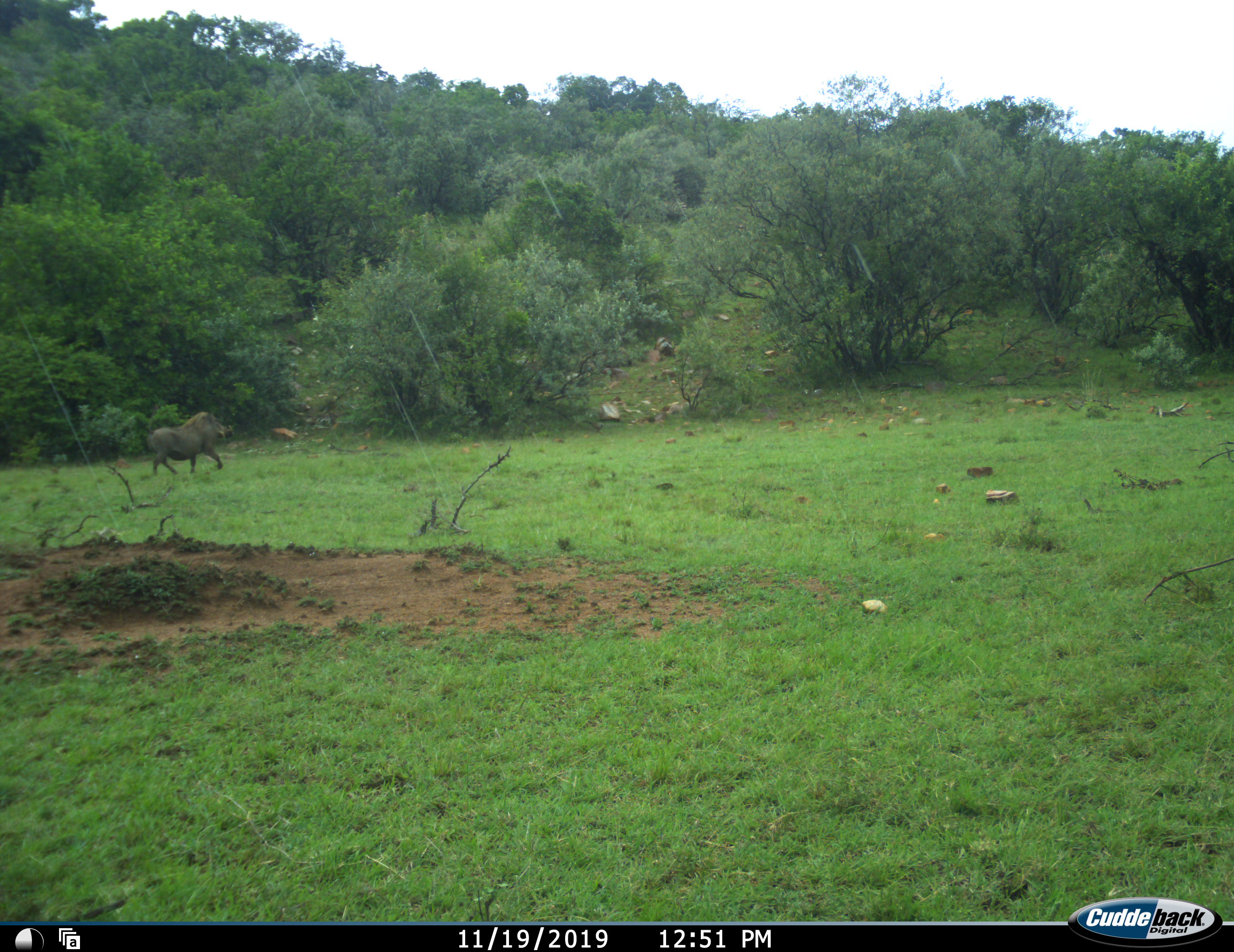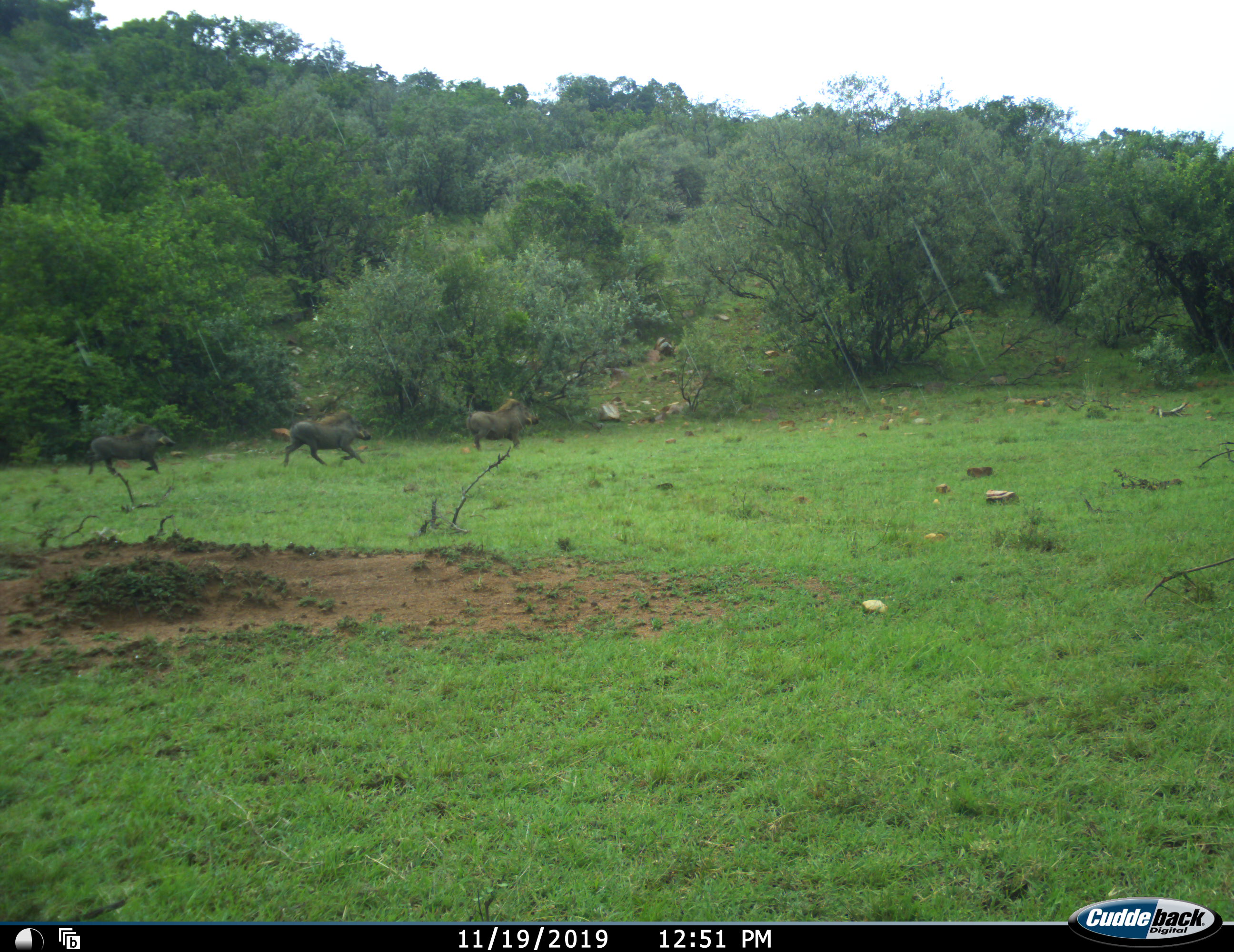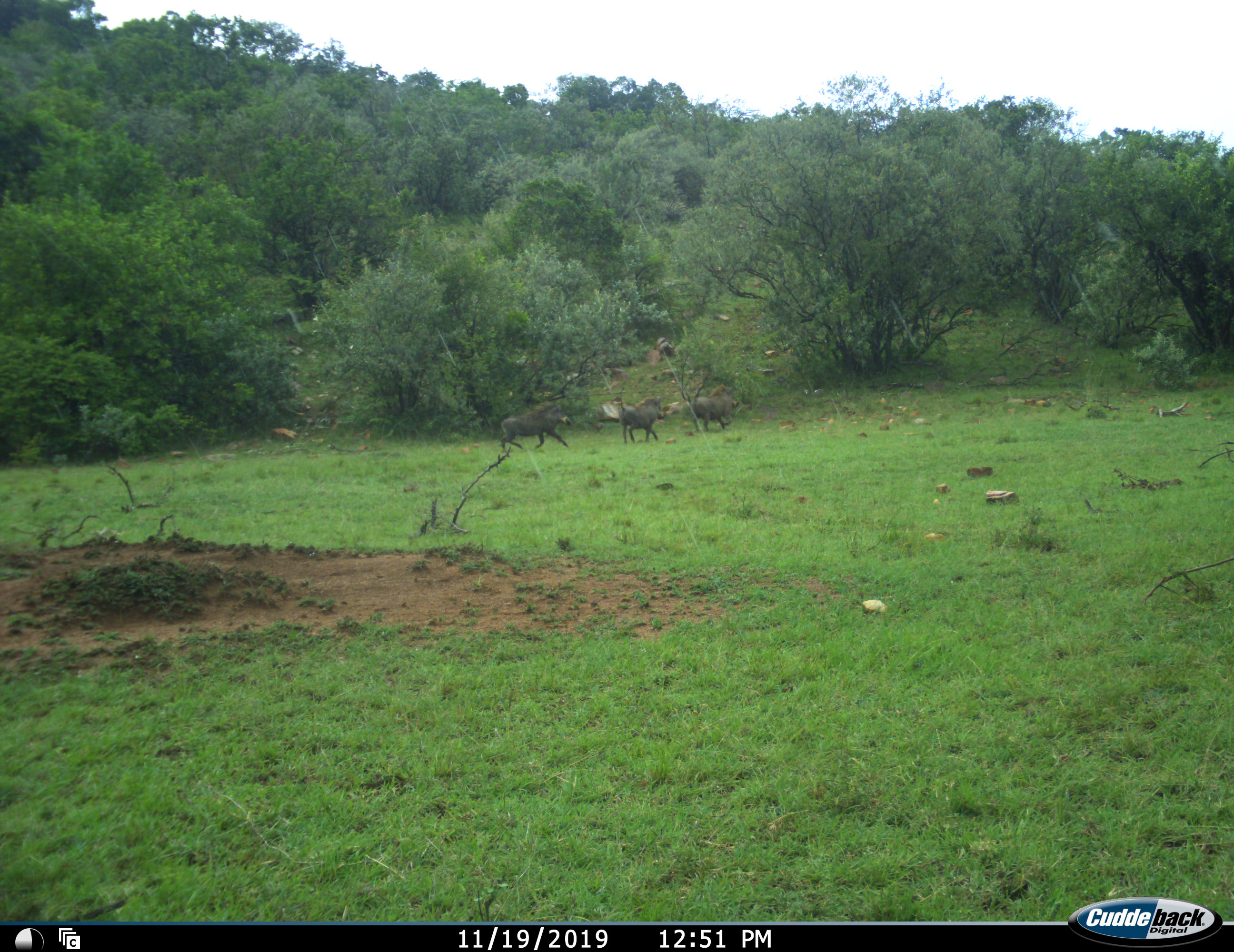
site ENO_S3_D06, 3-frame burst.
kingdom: Animalia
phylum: Chordata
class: Mammalia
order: Artiodactyla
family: Suidae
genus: Phacochoerus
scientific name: Phacochoerus africanus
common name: warthog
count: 3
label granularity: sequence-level